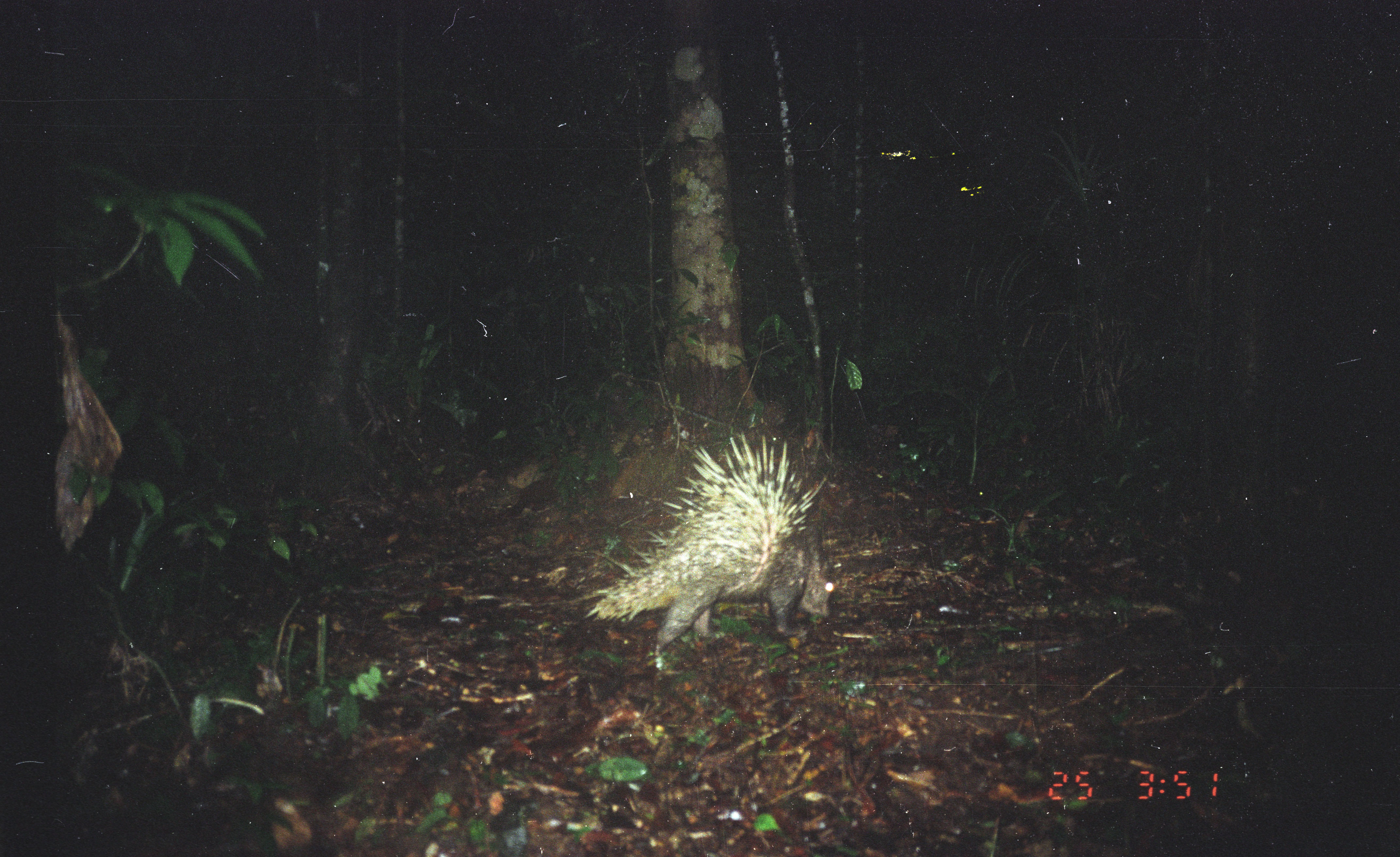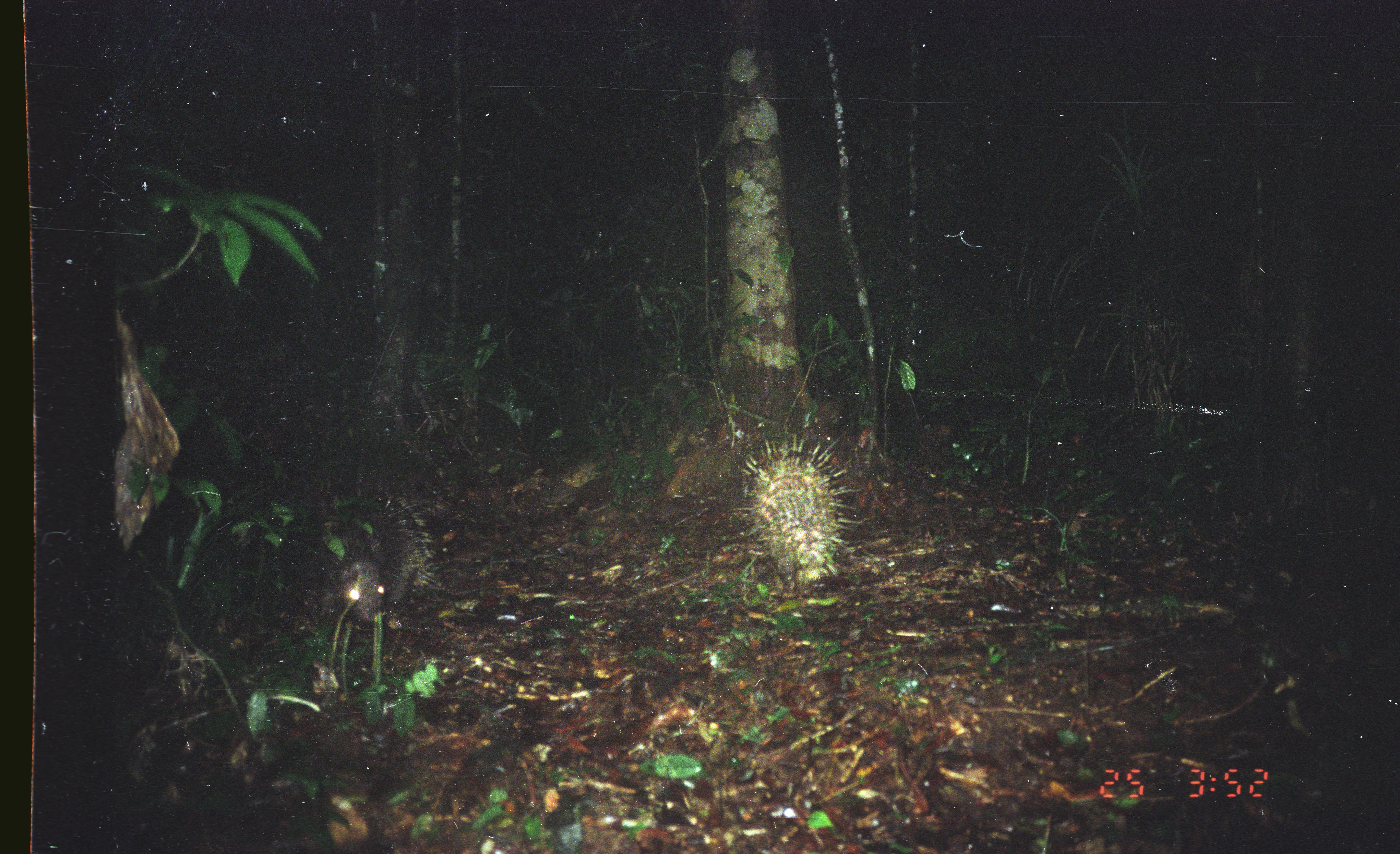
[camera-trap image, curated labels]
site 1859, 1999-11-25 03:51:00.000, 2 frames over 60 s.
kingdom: Animalia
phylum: Chordata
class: Mammalia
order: Rodentia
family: Hystricidae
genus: Hystrix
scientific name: Hystrix brachyura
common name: east asian porcupine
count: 1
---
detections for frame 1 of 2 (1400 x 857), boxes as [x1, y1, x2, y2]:
hystrix brachyura: [576, 429, 839, 661]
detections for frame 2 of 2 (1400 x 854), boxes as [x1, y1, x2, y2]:
hystrix brachyura: [724, 431, 868, 599]; [314, 486, 437, 625]